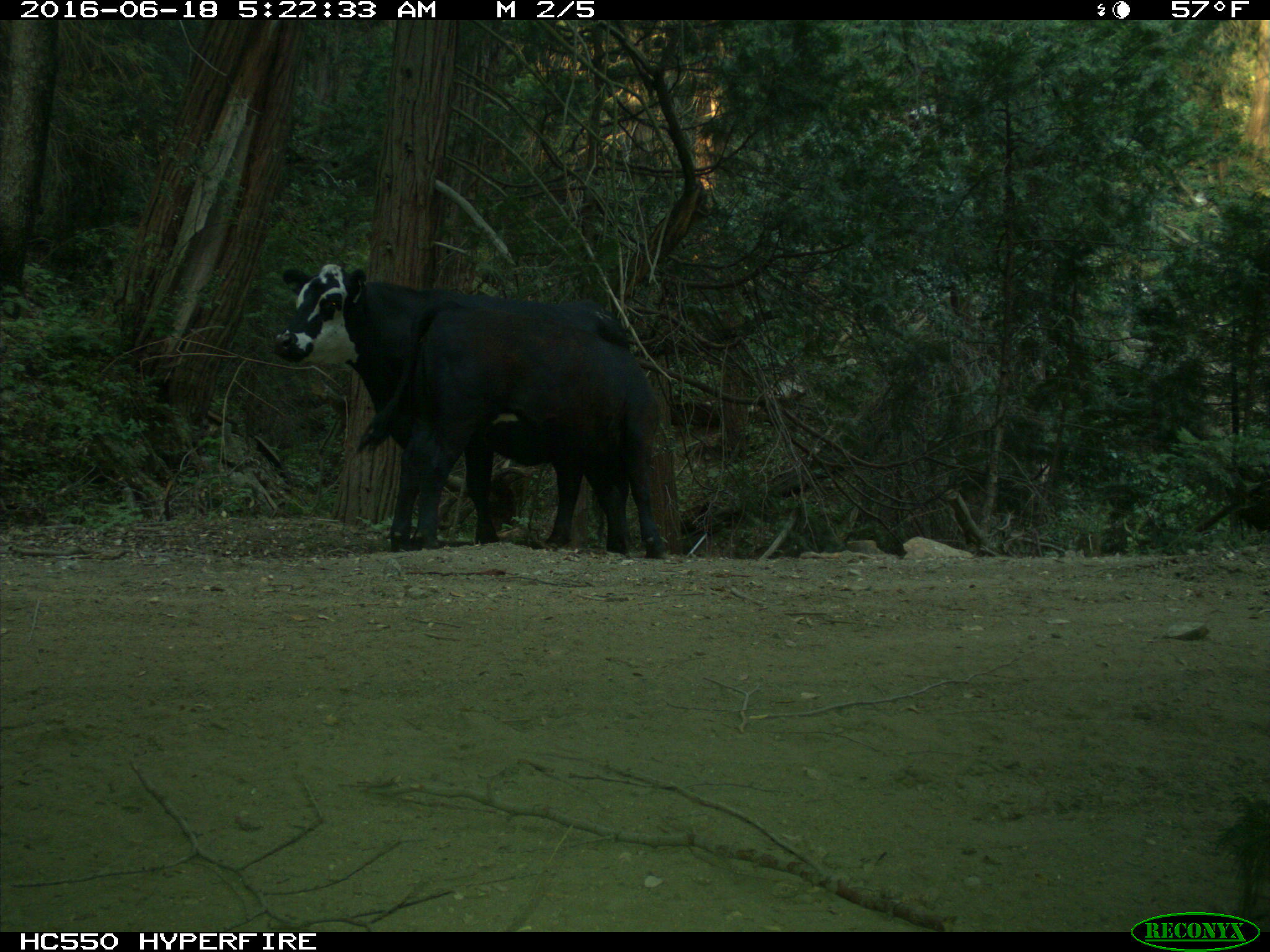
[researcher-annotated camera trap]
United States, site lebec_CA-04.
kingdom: Animalia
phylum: Chordata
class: Mammalia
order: Artiodactyla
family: Bovidae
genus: Bos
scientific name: Bos taurus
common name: domestic cow